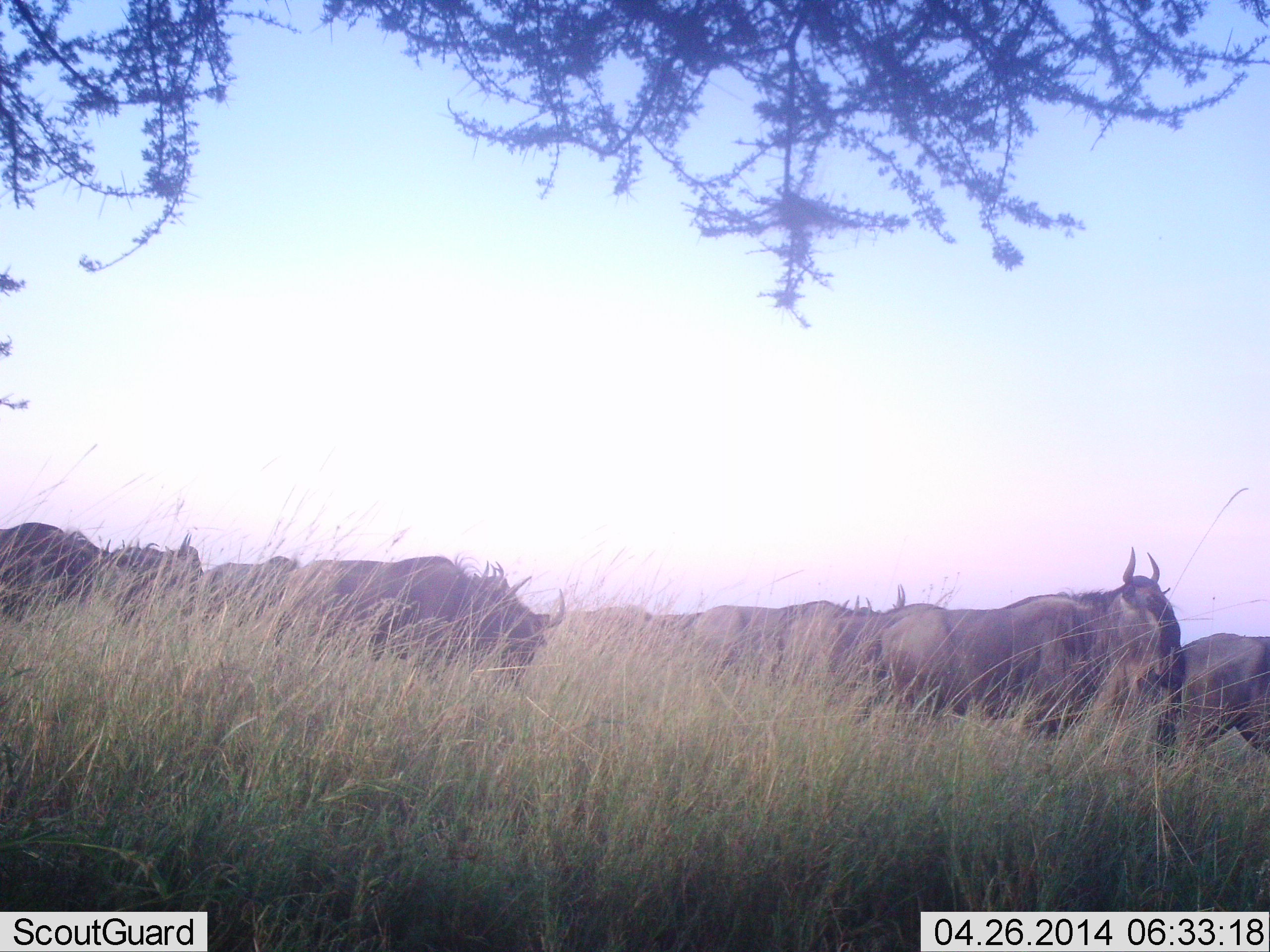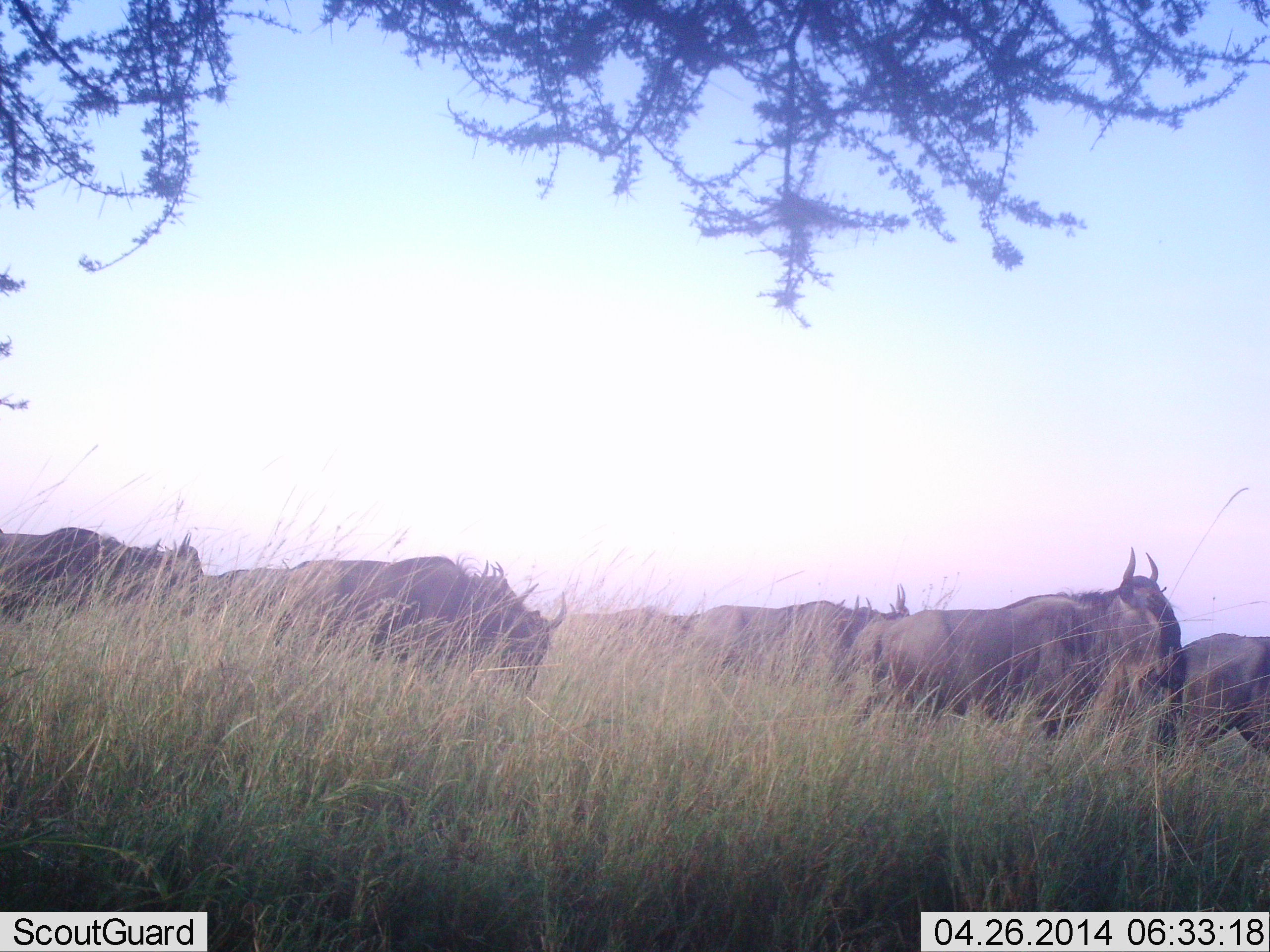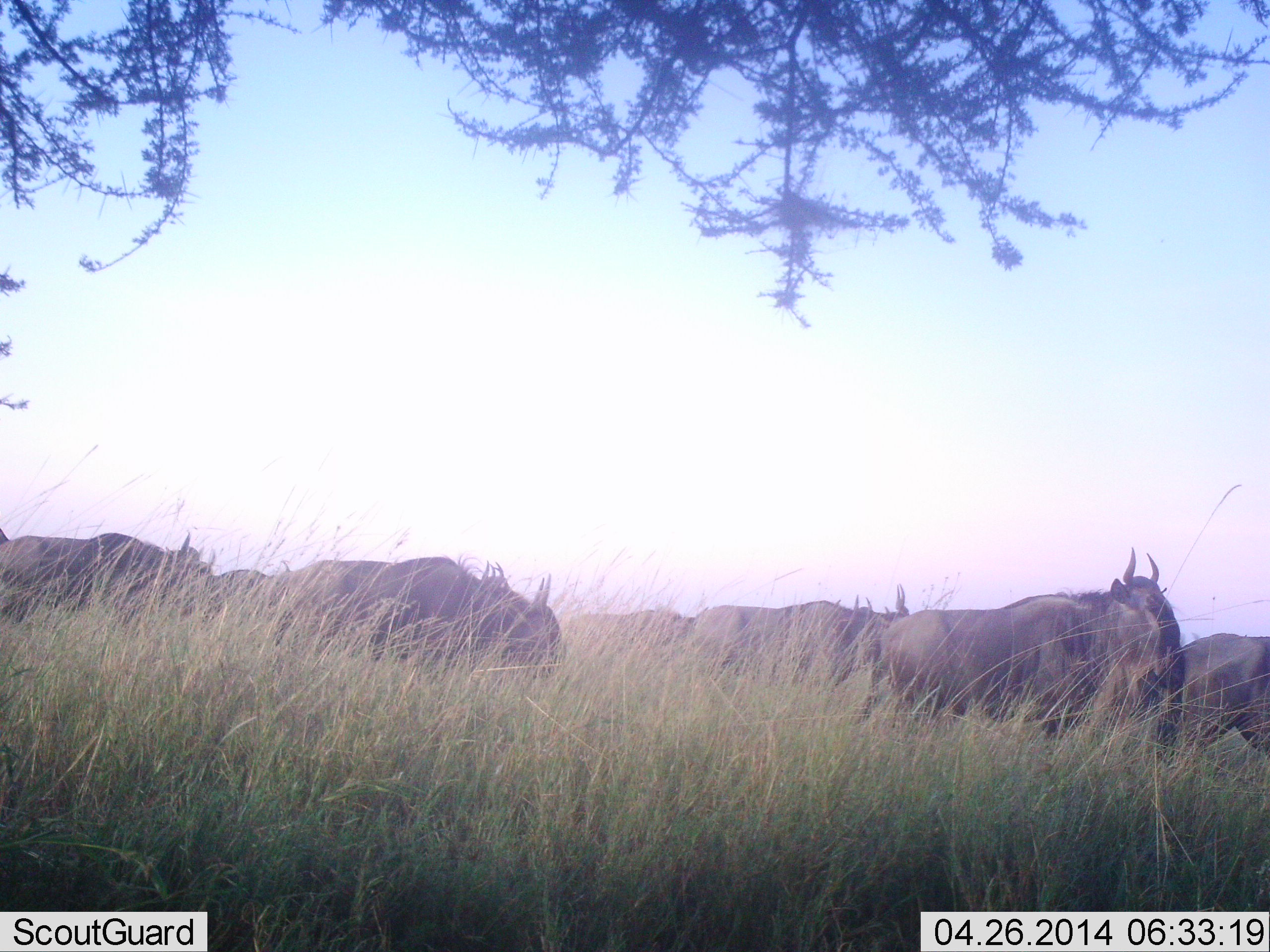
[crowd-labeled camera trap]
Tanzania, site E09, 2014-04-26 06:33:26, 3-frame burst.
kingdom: Animalia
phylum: Chordata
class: Mammalia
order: Artiodactyla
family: Bovidae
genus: Connochaetes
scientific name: Connochaetes taurinus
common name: blue wildebeest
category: wildebeest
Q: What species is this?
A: Wildebeest (blue wildebeest) (Connochaetes taurinus).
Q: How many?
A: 11-50.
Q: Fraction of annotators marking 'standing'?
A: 60%.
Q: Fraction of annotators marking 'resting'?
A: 10%.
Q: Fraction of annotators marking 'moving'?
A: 90%.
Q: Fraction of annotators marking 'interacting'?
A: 0%.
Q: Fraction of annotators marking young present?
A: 0%.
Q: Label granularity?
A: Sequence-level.